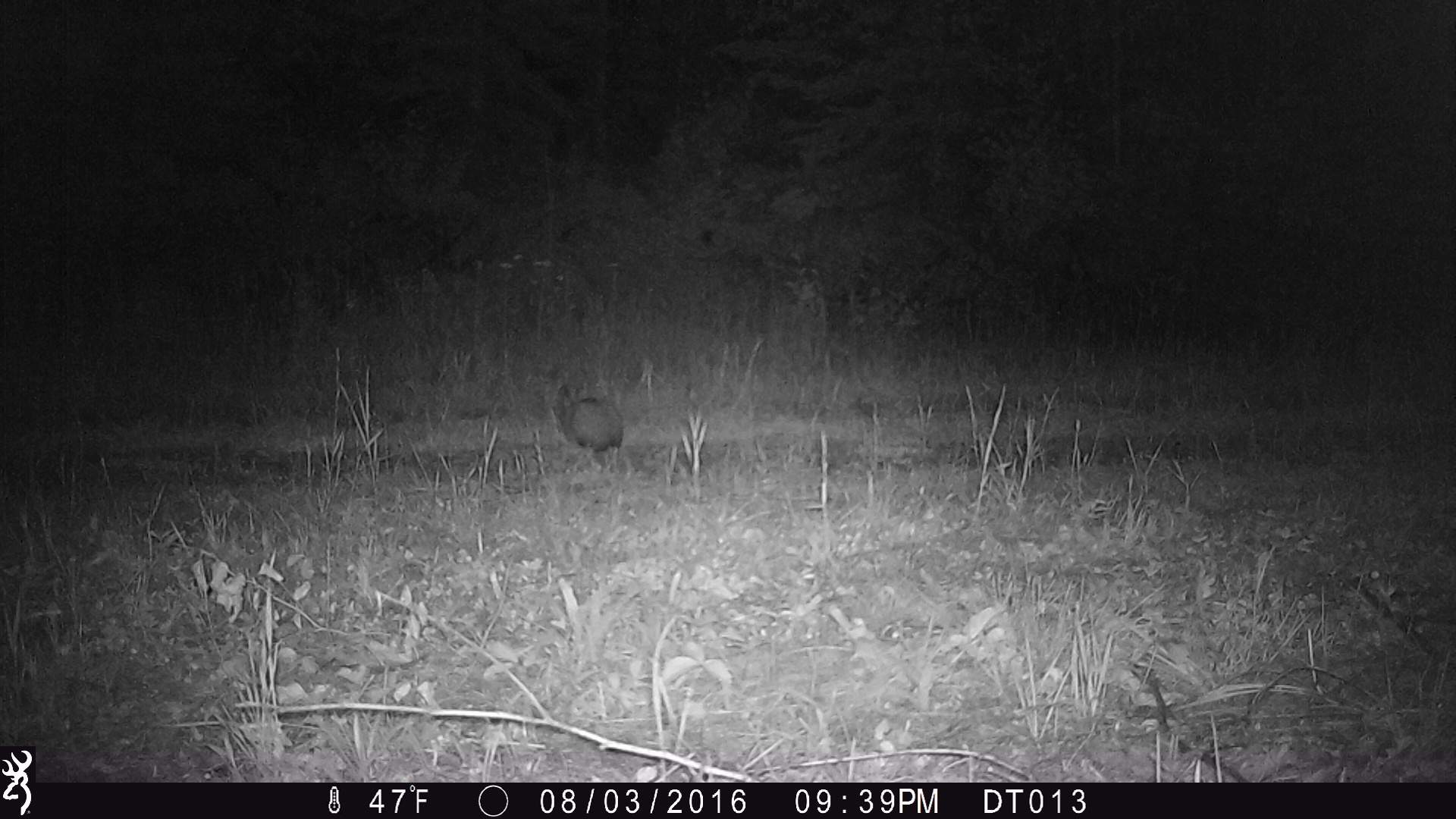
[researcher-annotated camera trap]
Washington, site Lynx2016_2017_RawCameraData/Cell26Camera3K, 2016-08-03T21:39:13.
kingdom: Animalia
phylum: Chordata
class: Mammalia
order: Lagomorpha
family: Leporidae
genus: Lepus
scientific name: Lepus americanus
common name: snowshoe hare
Lepus americanus (snowshoe hare). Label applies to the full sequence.